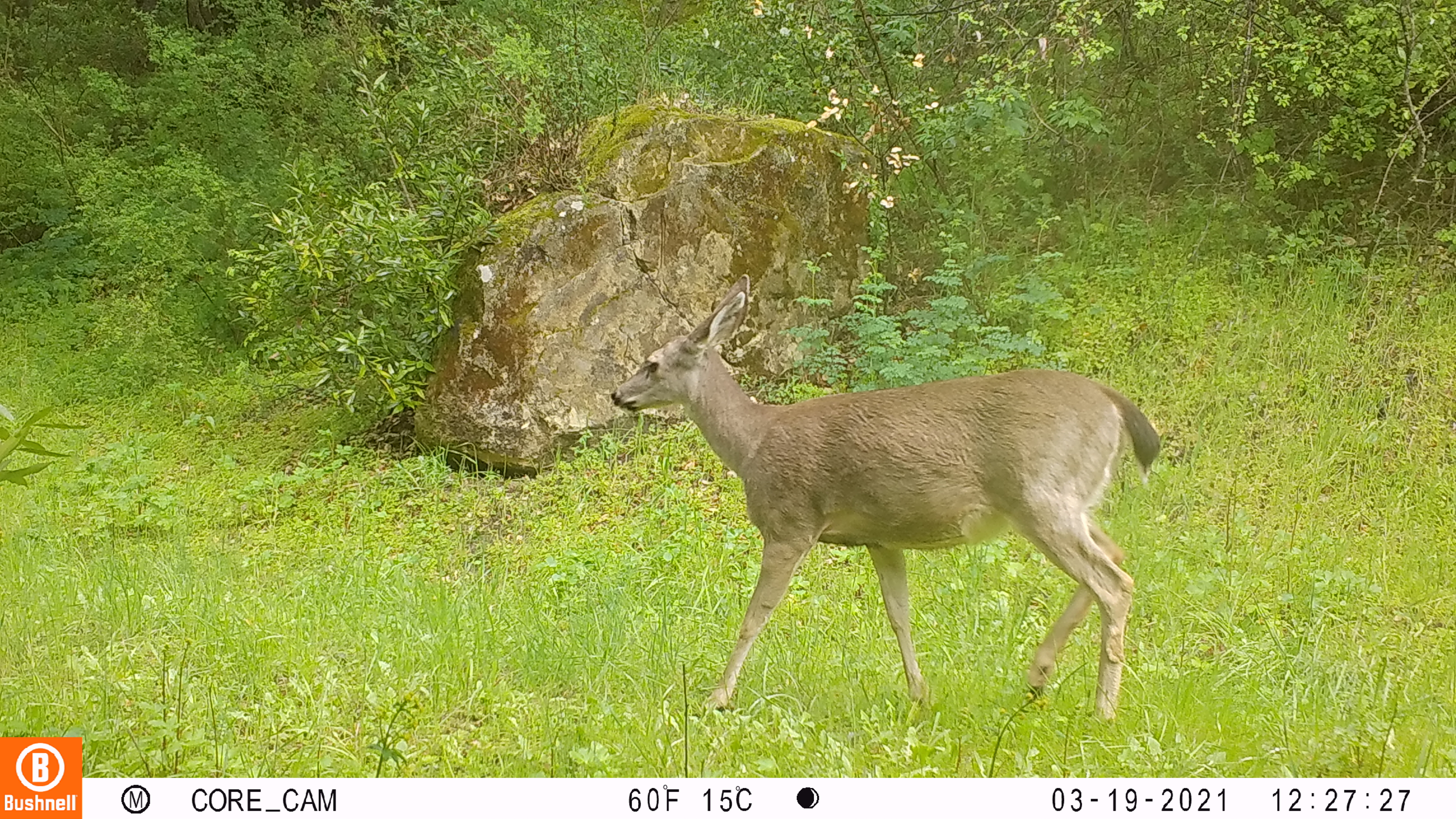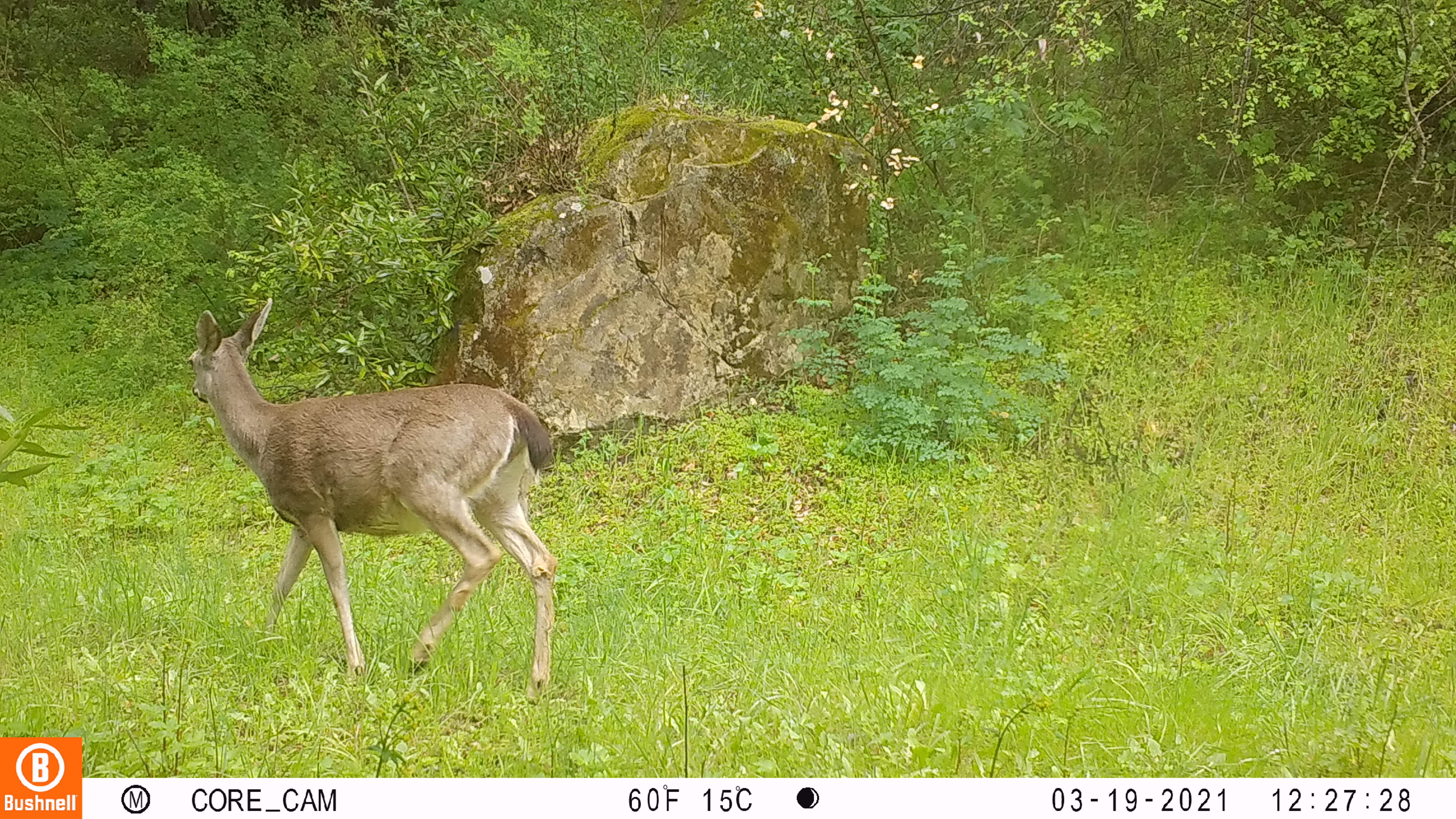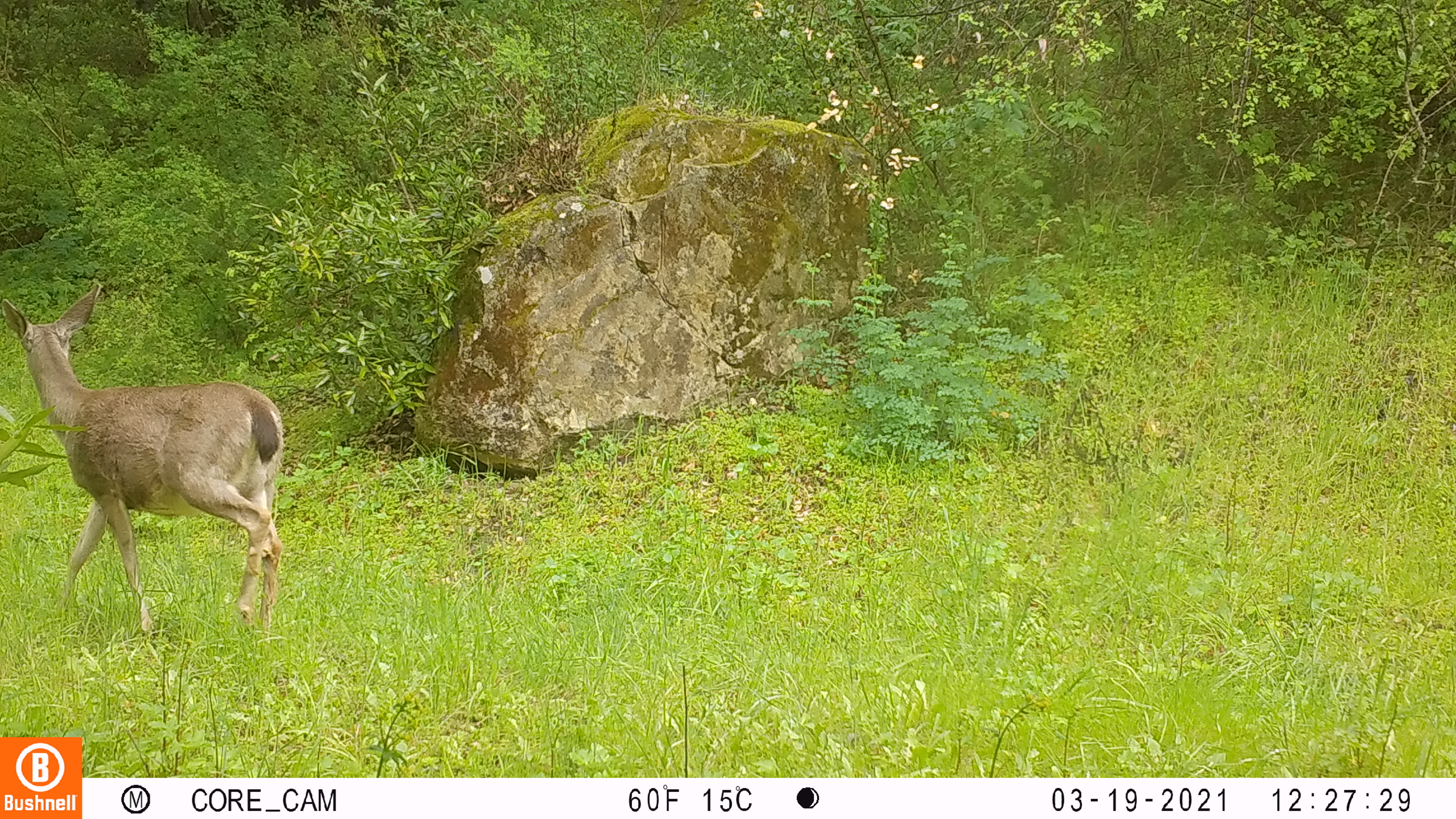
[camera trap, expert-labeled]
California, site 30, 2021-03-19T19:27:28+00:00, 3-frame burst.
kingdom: Animalia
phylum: Chordata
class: Mammalia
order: Artiodactyla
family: Cervidae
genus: Odocoileus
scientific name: Odocoileus hemionus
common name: mule deer